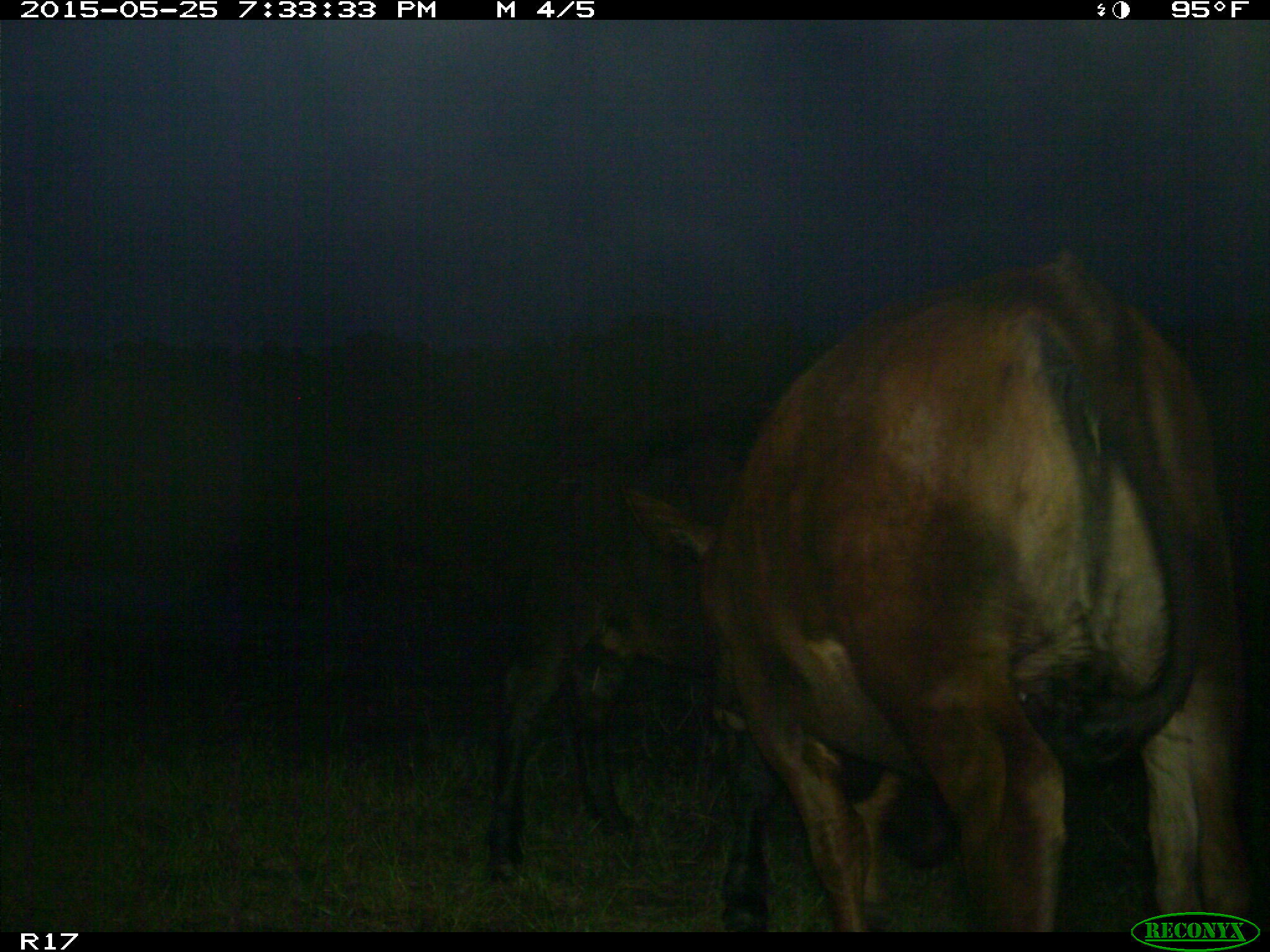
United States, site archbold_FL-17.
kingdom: Animalia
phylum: Chordata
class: Mammalia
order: Artiodactyla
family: Bovidae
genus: Bos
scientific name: Bos taurus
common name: domestic cow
Bos taurus (domestic cow).